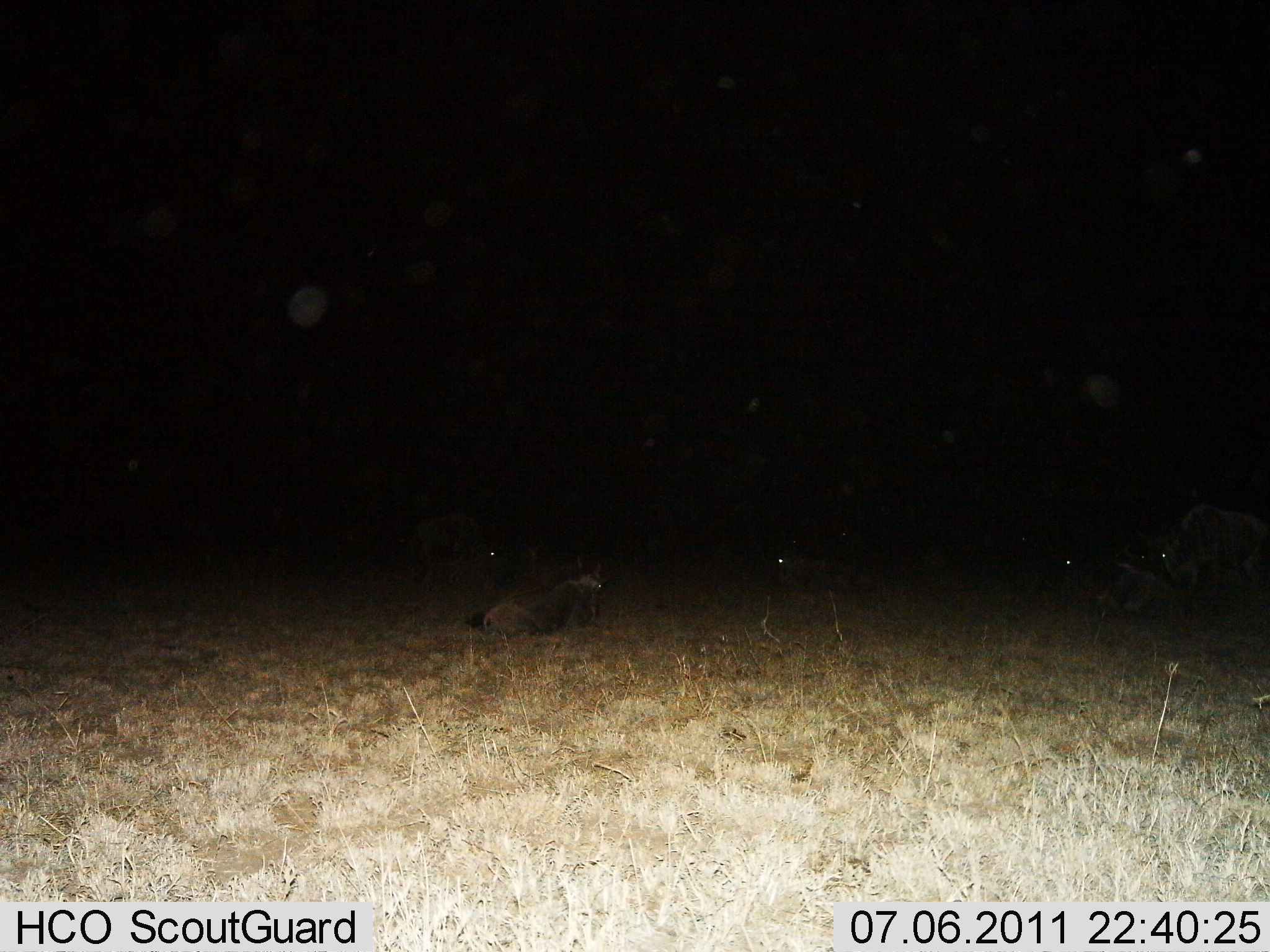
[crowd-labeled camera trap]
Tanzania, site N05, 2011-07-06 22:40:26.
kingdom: Animalia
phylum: Chordata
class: Mammalia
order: Artiodactyla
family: Bovidae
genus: Connochaetes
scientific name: Connochaetes taurinus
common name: blue wildebeest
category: wildebeest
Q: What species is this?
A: Wildebeest (blue wildebeest) (Connochaetes taurinus).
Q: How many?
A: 5.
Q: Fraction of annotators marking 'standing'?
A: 22%.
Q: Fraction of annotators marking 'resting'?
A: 100%.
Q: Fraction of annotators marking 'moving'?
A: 11%.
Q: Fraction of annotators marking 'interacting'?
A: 0%.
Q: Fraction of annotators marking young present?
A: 0%.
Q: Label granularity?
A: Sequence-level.